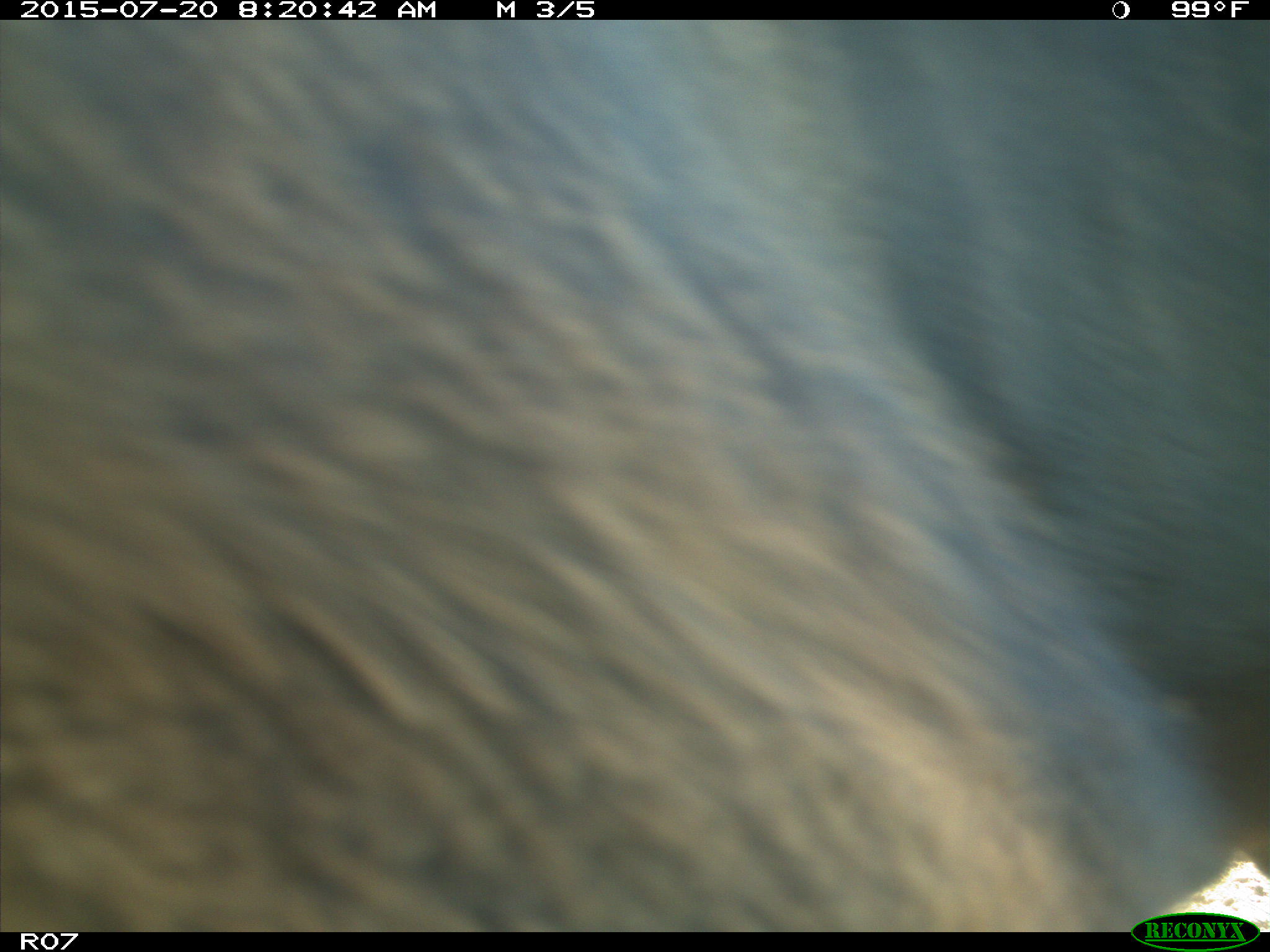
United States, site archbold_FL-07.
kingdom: Animalia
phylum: Chordata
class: Mammalia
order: Artiodactyla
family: Bovidae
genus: Bos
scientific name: Bos taurus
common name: domestic cow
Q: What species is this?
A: Bos taurus (domestic cow).